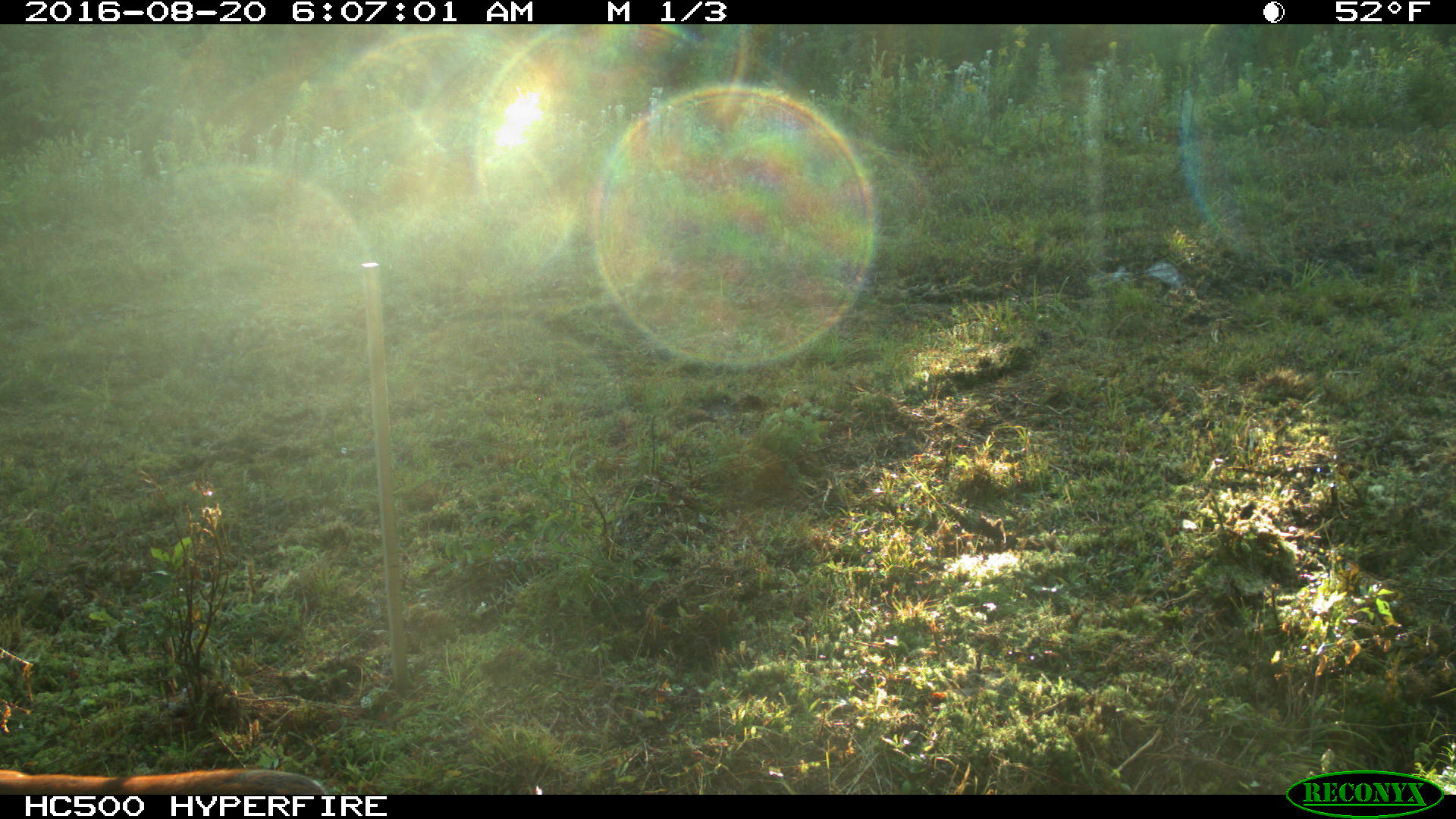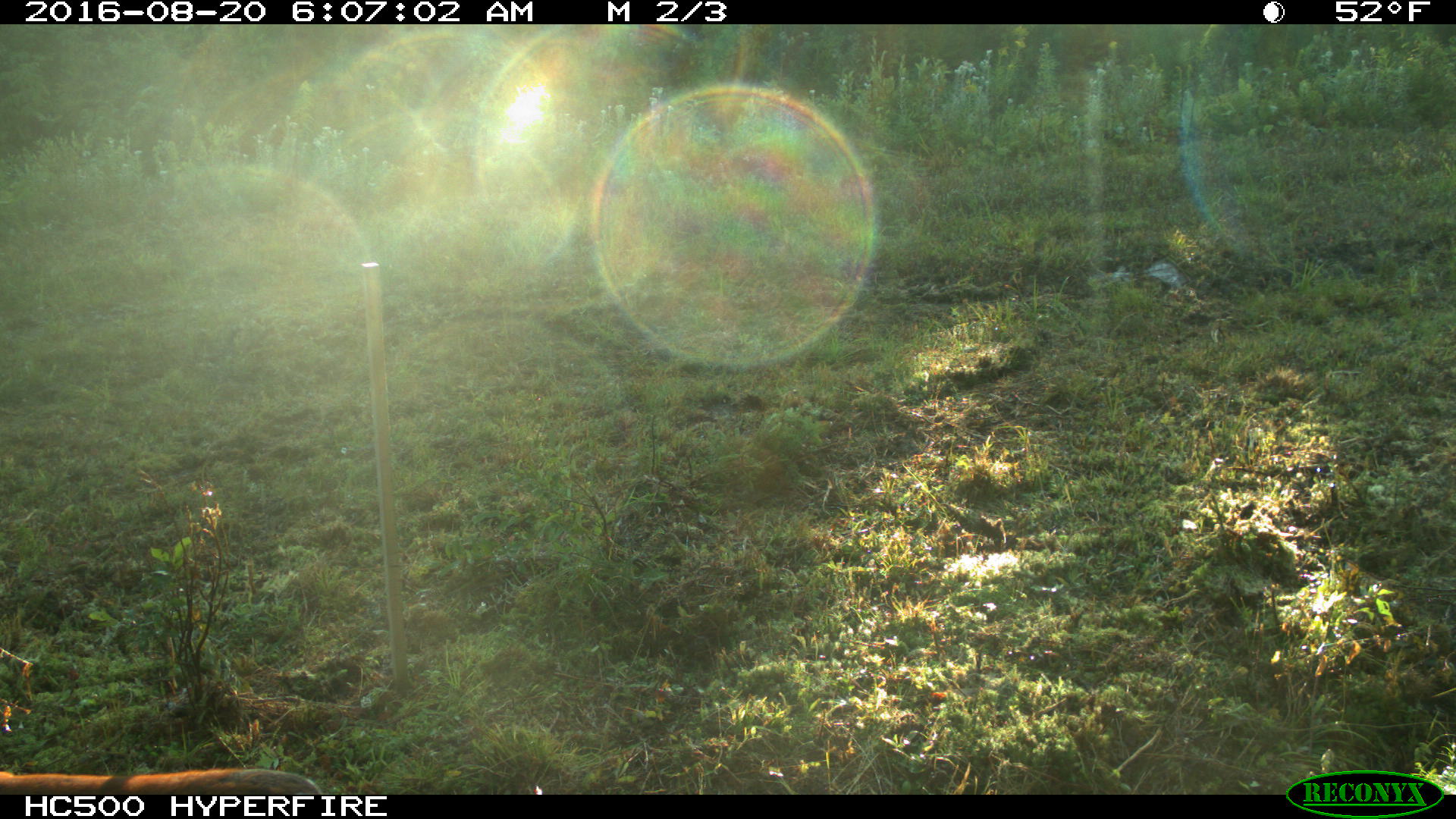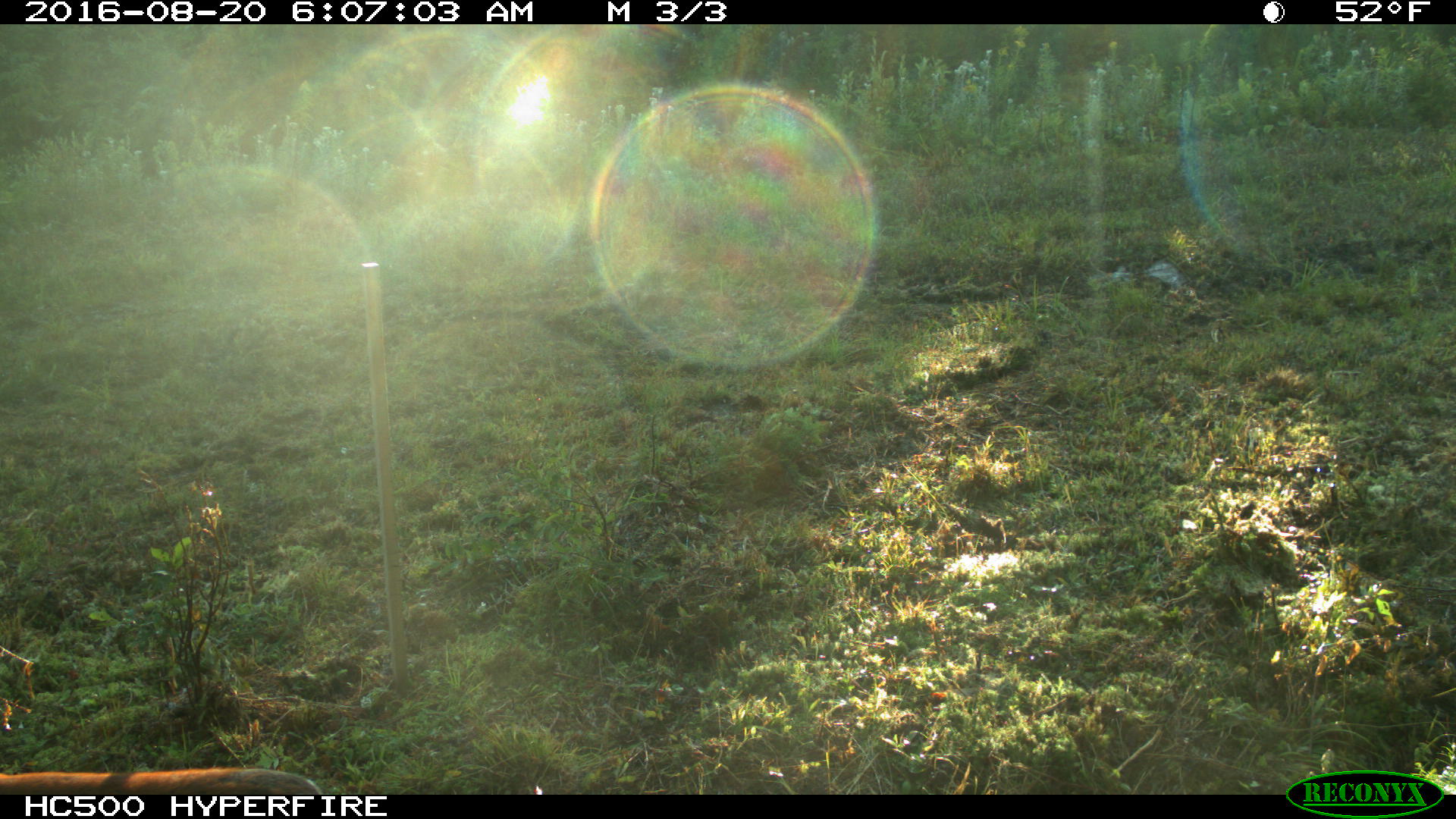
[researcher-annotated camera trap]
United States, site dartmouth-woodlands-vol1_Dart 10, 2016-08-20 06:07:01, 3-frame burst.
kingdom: Animalia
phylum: Chordata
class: Mammalia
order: Artiodactyla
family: Cervidae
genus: Odocoileus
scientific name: Odocoileus virginianus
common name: white-tailed deer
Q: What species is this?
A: White-tailed deer (Odocoileus virginianus).